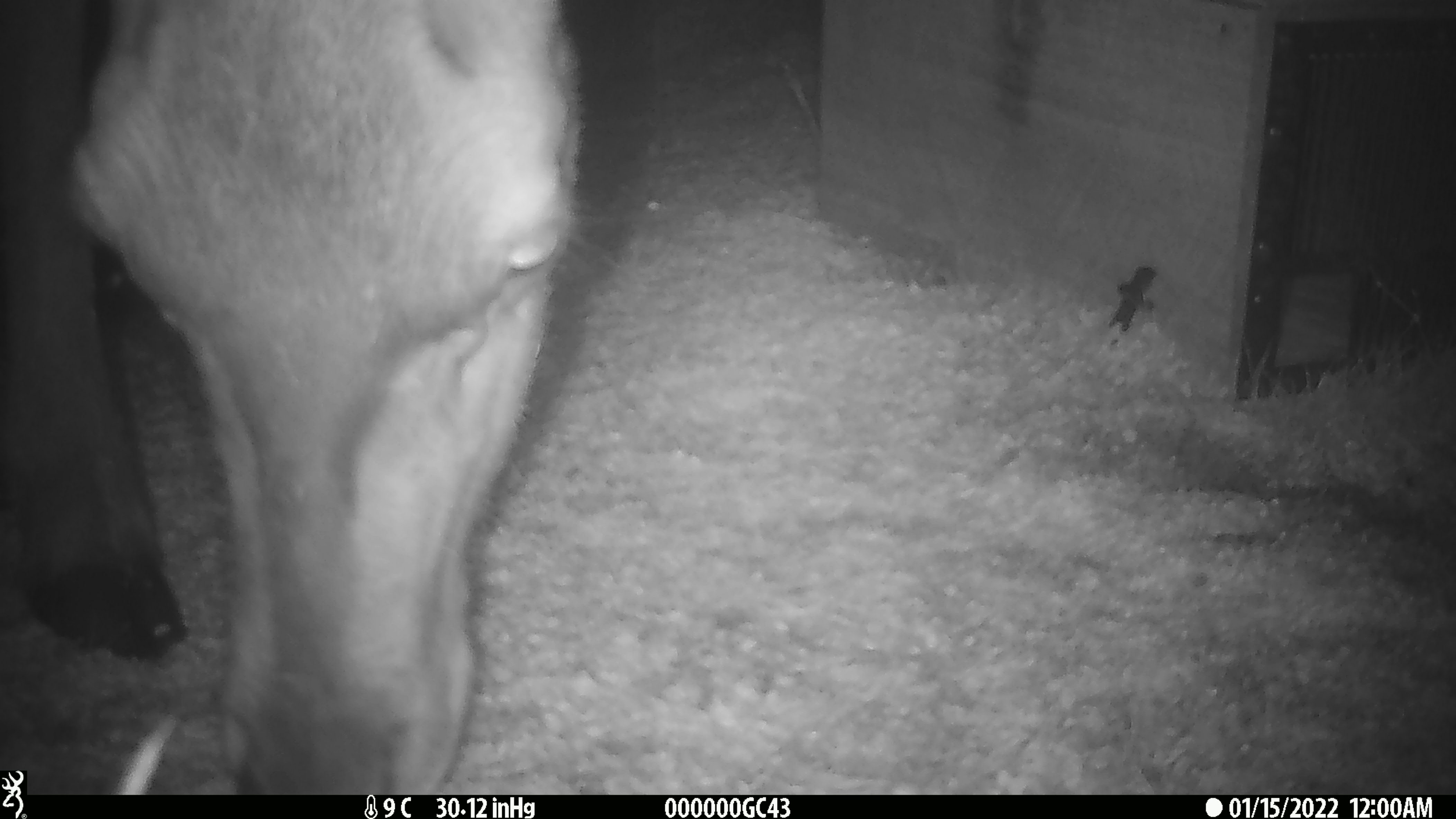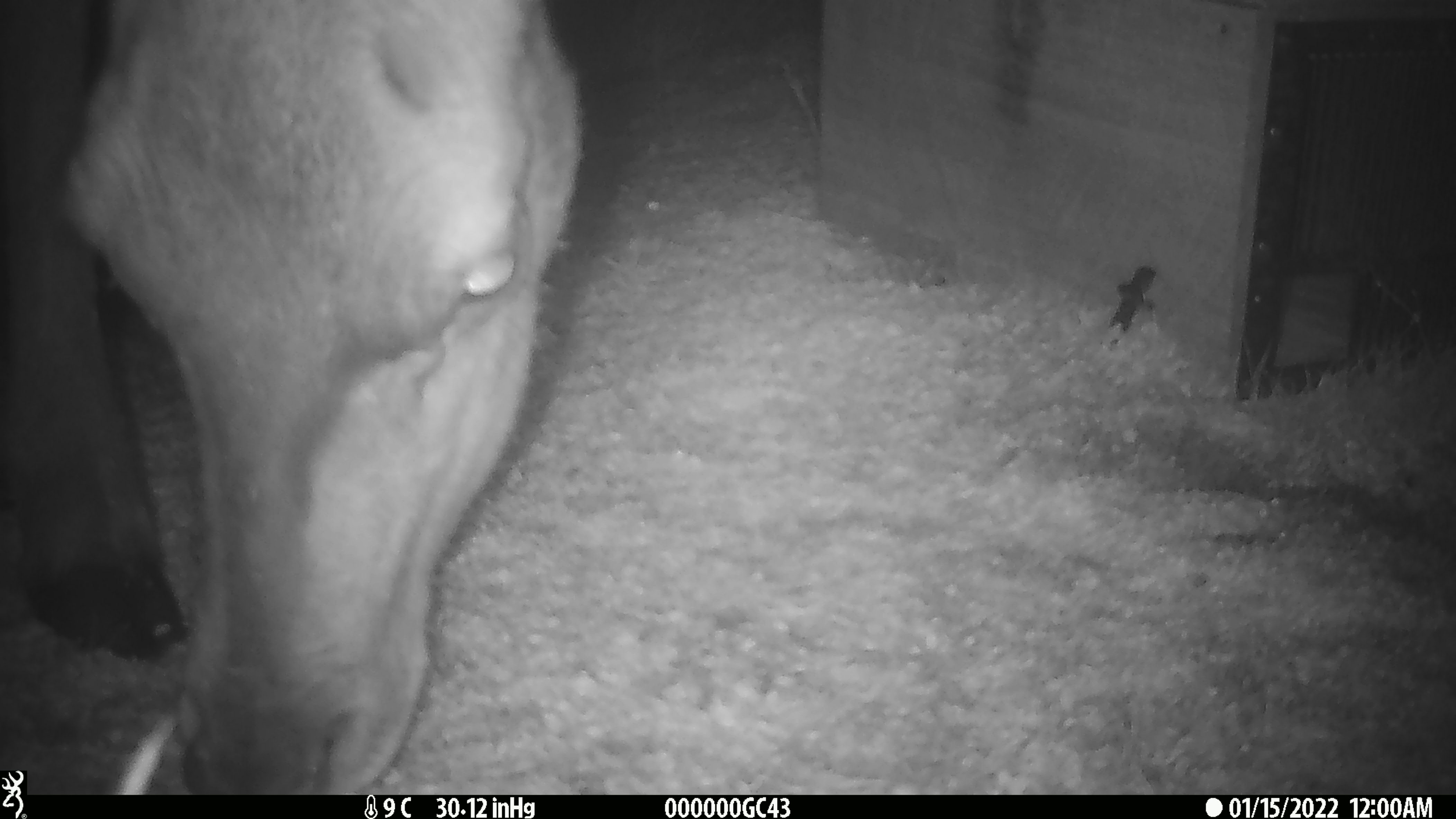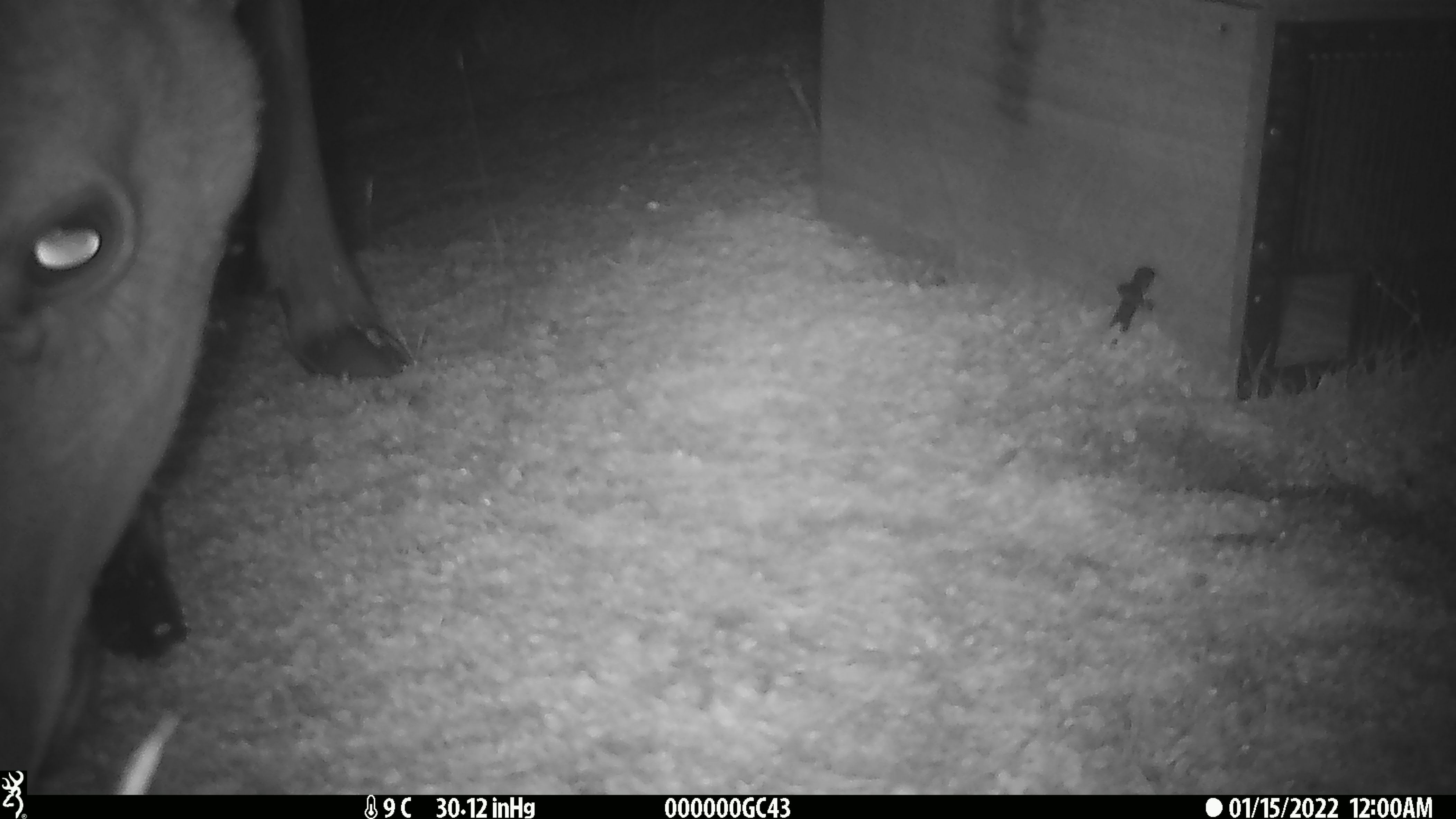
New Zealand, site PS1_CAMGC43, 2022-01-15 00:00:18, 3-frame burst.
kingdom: Animalia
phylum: Chordata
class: Mammalia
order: Artiodactyla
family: Cervidae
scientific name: Cervidae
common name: deer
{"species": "deer (Cervidae)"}